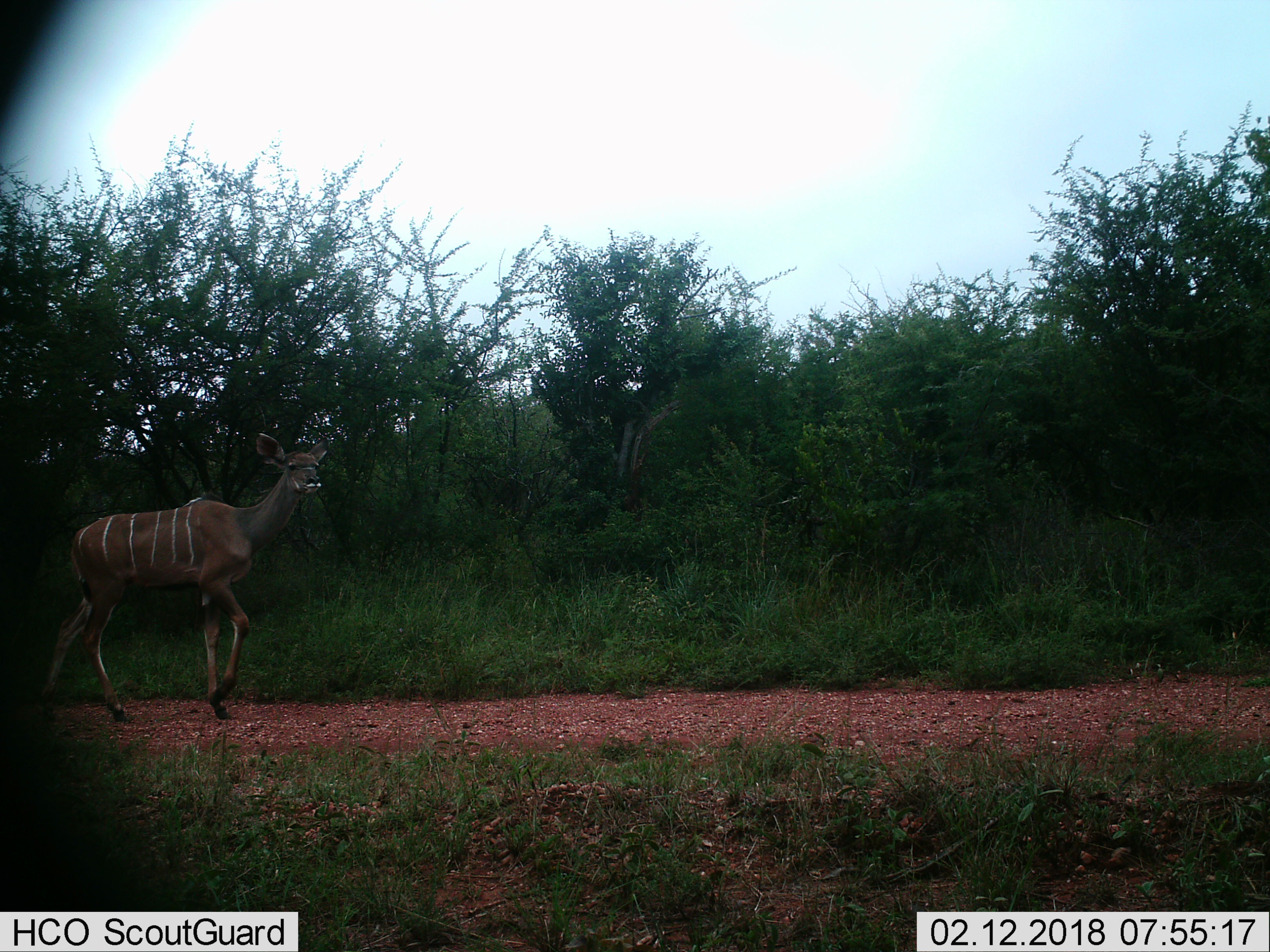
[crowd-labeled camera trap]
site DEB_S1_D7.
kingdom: Animalia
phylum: Chordata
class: Mammalia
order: Artiodactyla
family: Bovidae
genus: Tragelaphus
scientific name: Tragelaphus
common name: kudu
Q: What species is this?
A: Kudu (Tragelaphus).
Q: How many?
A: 1.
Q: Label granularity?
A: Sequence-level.